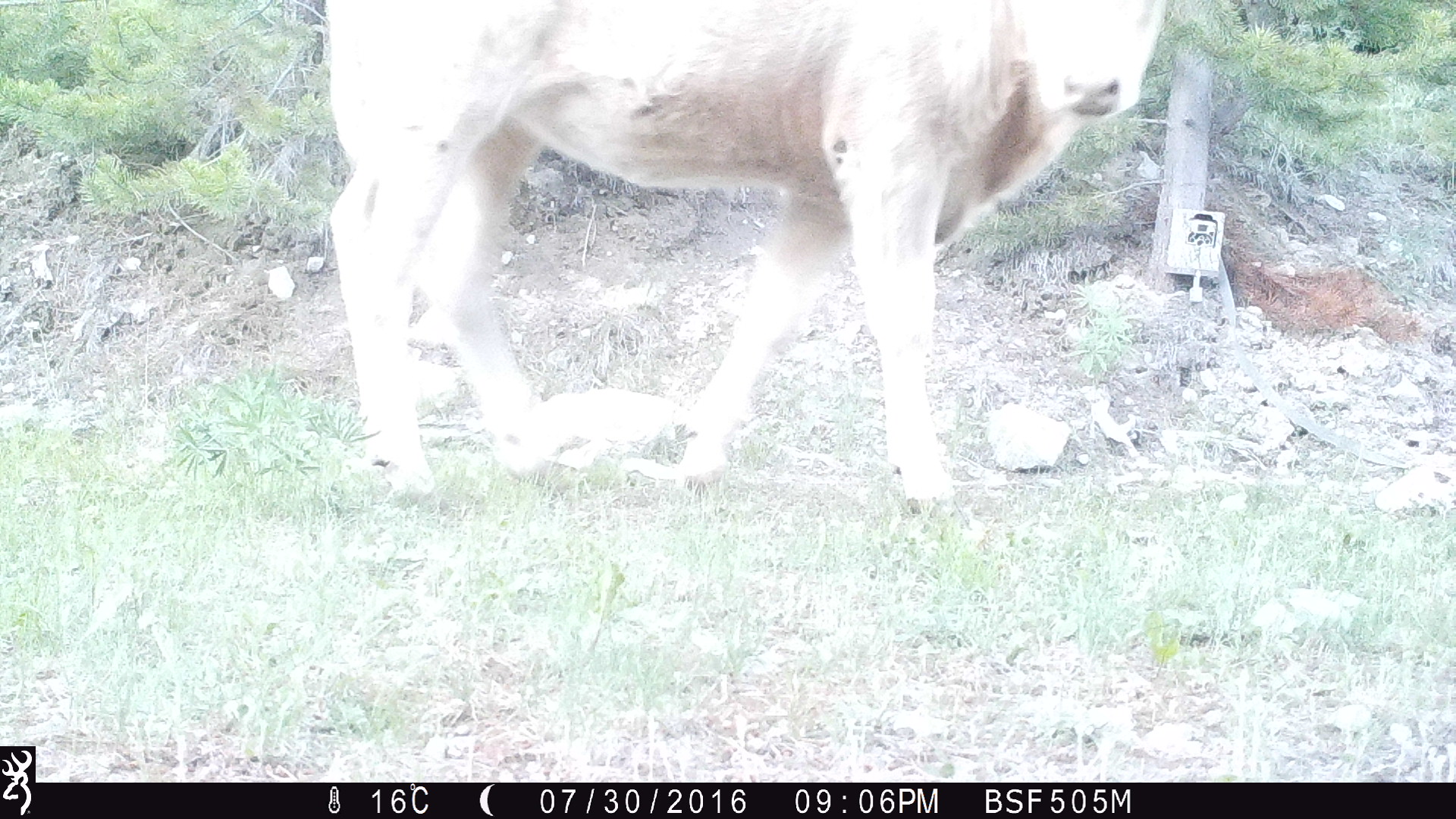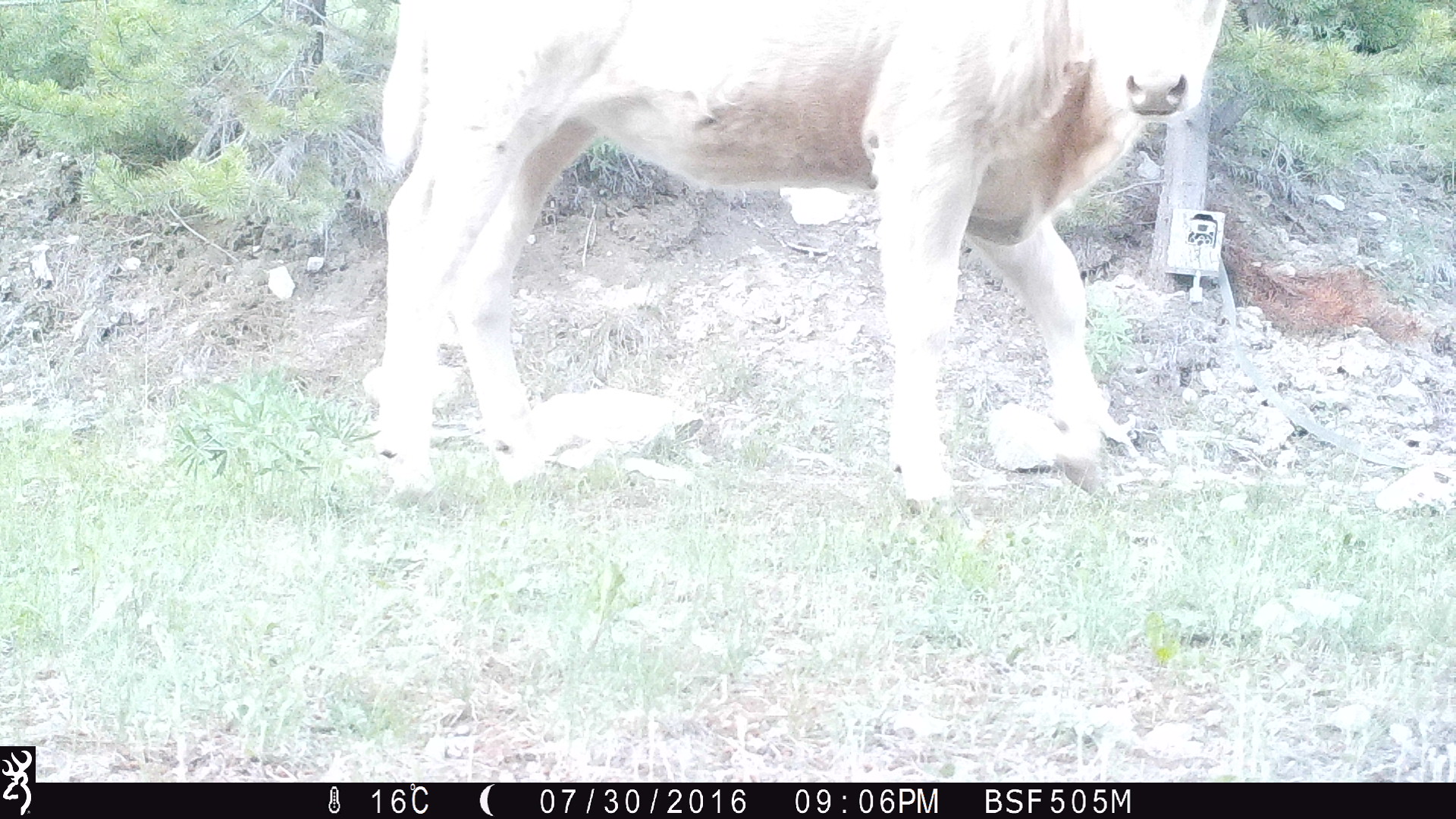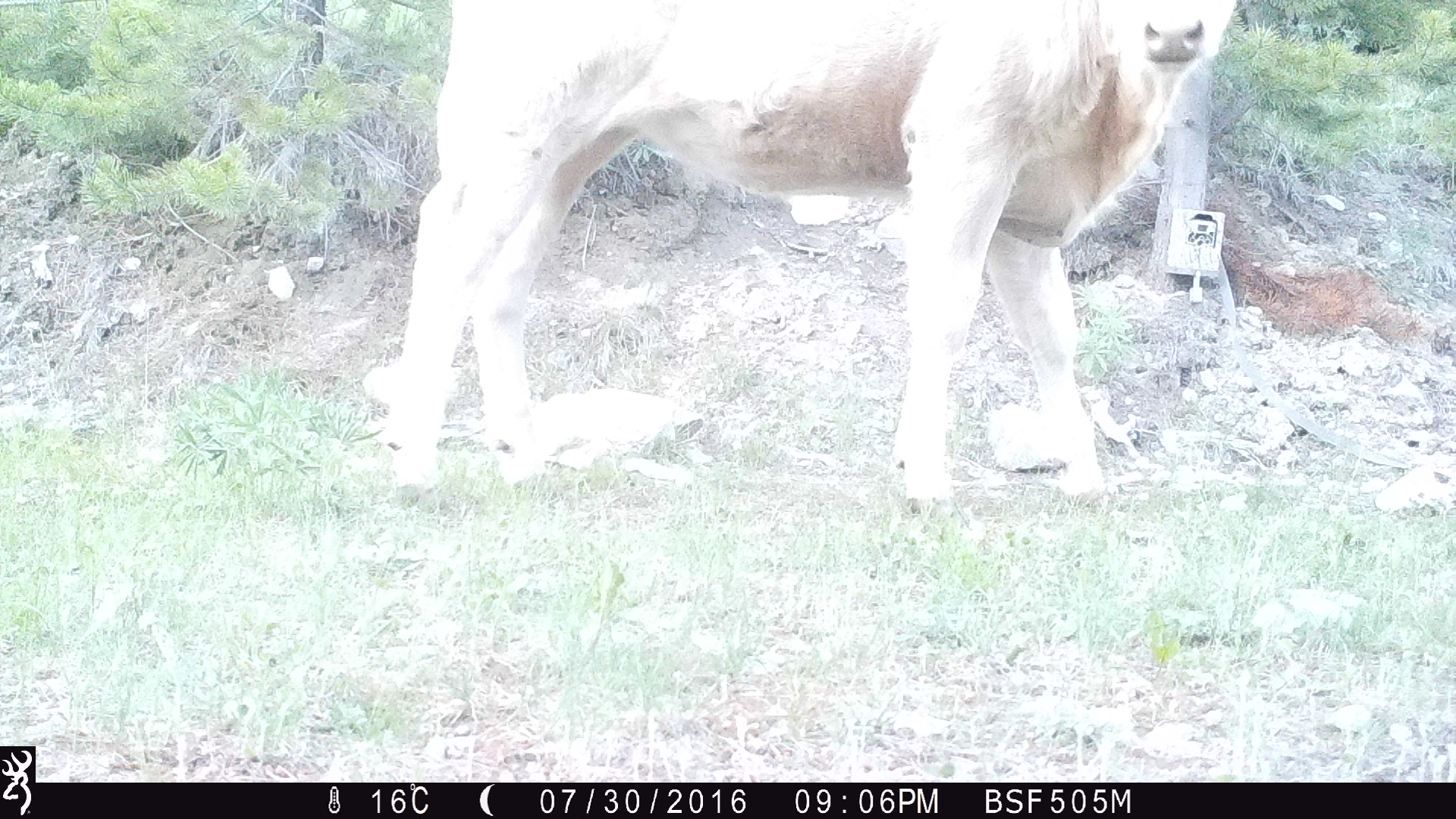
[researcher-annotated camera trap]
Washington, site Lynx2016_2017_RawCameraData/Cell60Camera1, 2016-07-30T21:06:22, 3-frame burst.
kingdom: Animalia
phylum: Chordata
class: Mammalia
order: Artiodactyla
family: Bovidae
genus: Bos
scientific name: Bos taurus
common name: domestic cattle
Domestic cattle (Bos taurus). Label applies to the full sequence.